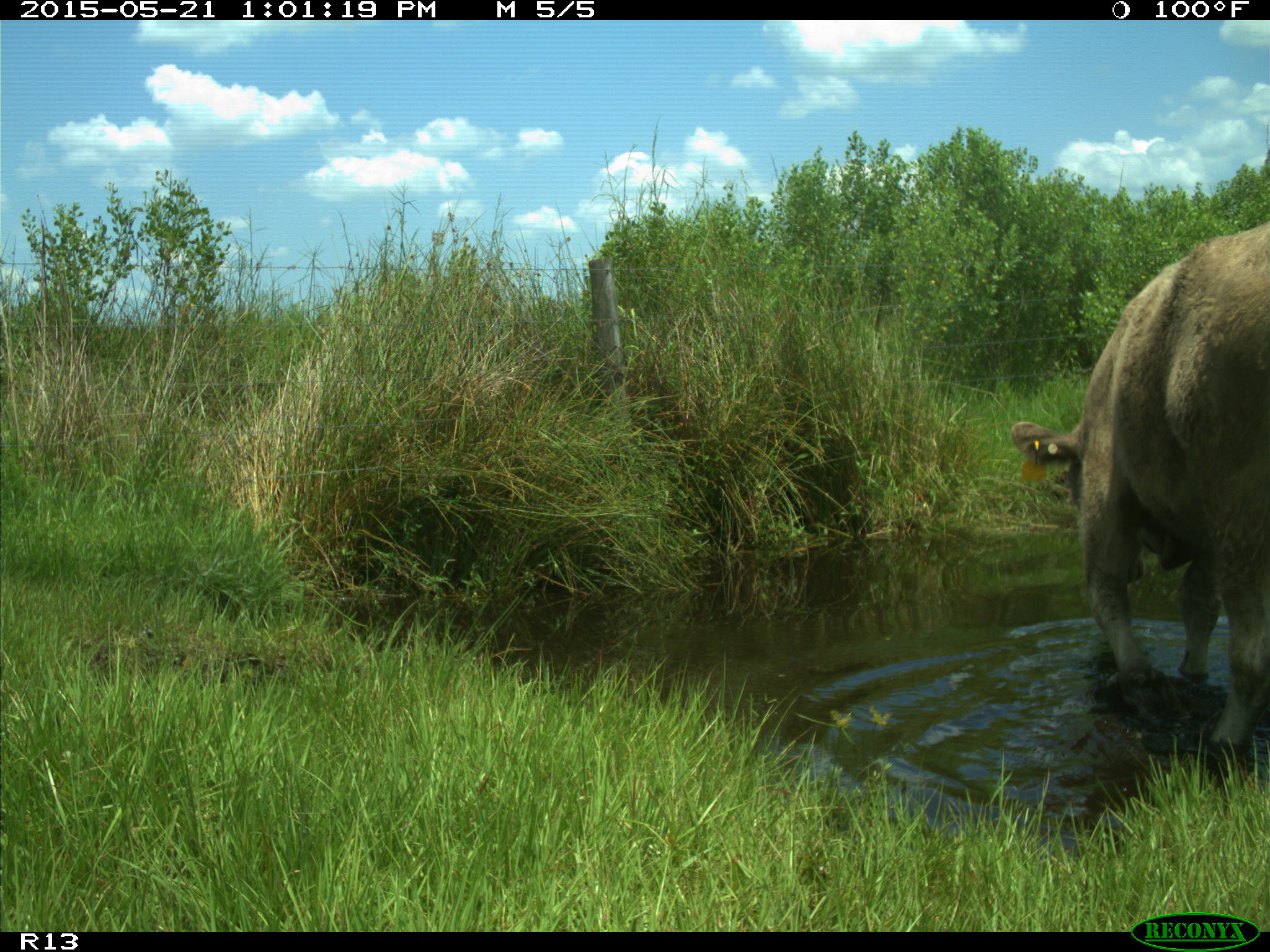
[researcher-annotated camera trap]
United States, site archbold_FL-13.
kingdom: Animalia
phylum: Chordata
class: Mammalia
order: Artiodactyla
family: Bovidae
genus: Bos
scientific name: Bos taurus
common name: domestic cow